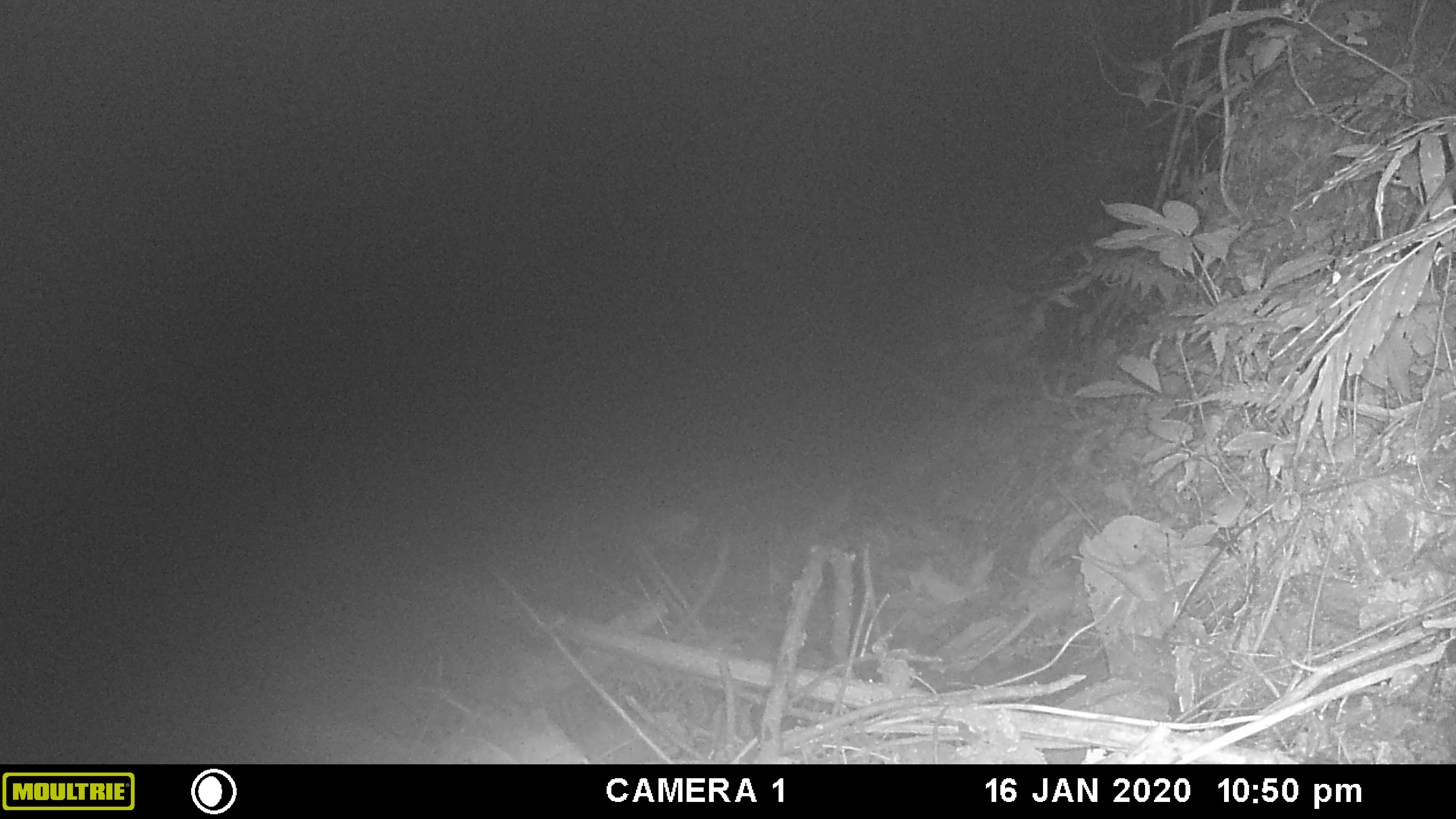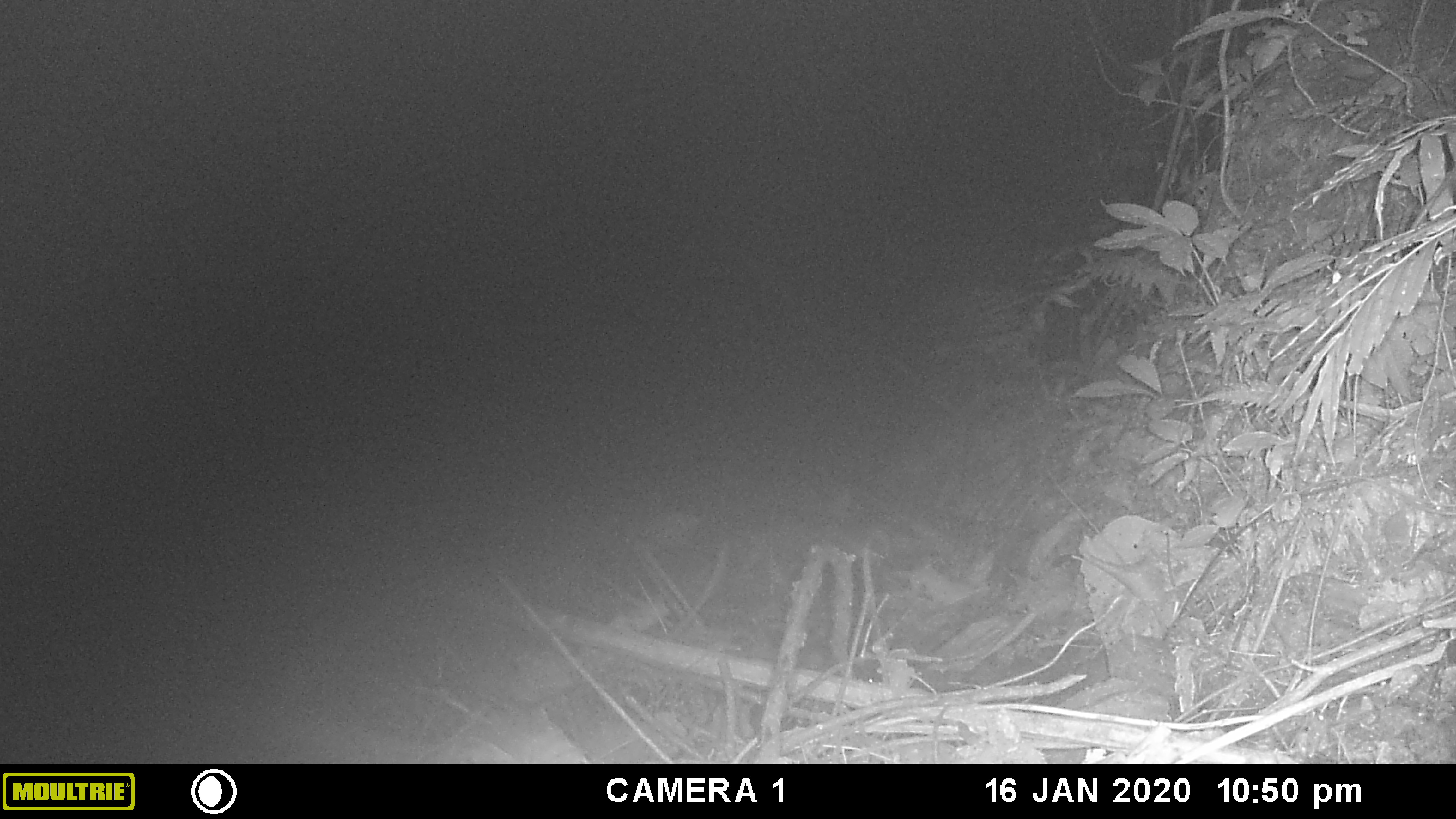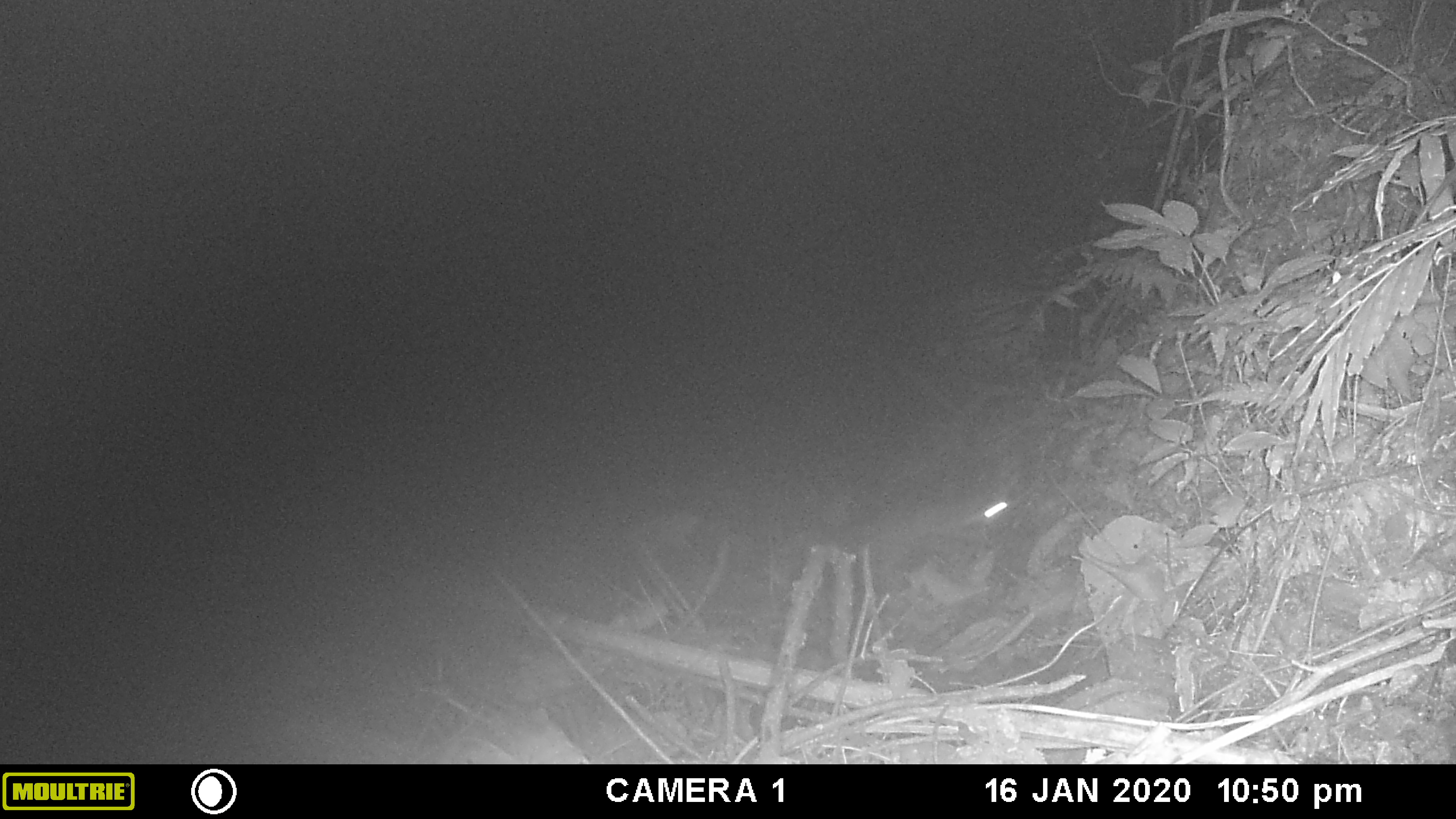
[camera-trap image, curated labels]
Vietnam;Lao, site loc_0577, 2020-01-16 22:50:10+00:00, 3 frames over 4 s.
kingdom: Animalia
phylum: Chordata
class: Mammalia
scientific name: Mammalia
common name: mammal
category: unidentified small mammal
Unidentified small mammal (mammal) (Mammalia). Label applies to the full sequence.